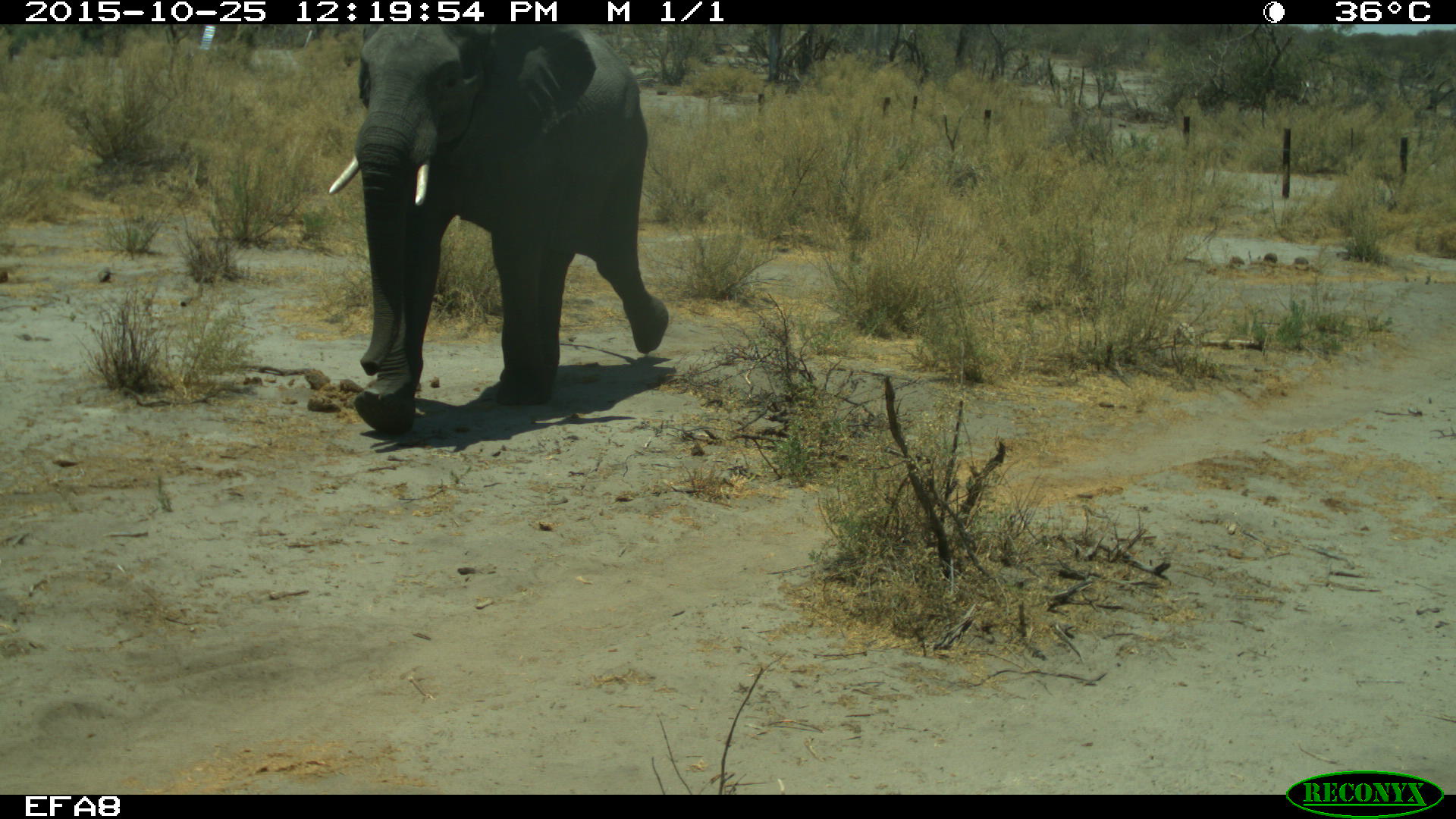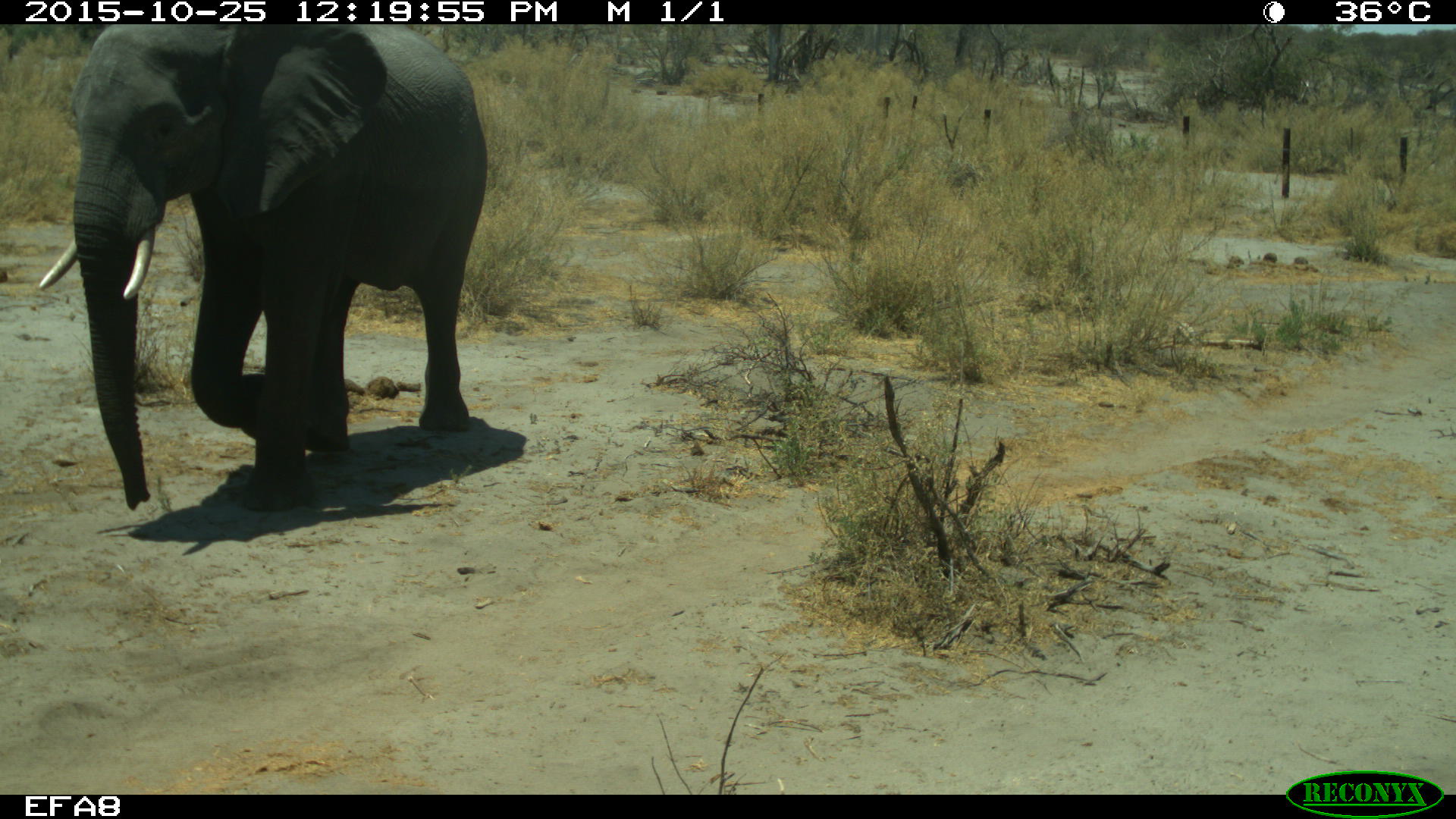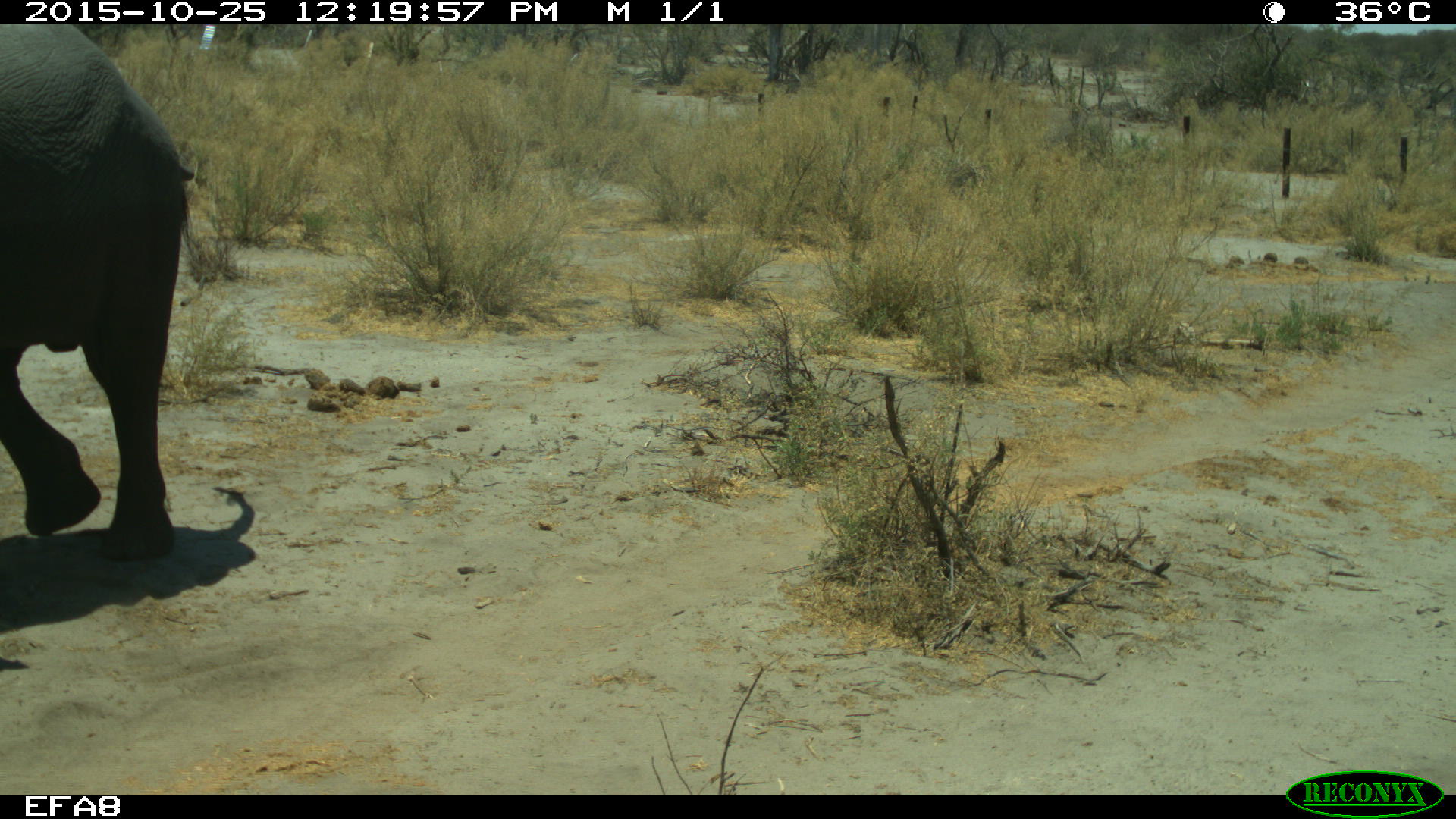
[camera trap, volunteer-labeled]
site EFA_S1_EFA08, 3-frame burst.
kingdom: Animalia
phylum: Chordata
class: Mammalia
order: Proboscidea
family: Elephantidae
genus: Loxodonta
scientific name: Loxodonta africana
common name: african bush elephant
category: elephant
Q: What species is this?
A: Elephant (african bush elephant) (Loxodonta africana).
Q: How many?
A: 1.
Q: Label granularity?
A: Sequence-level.